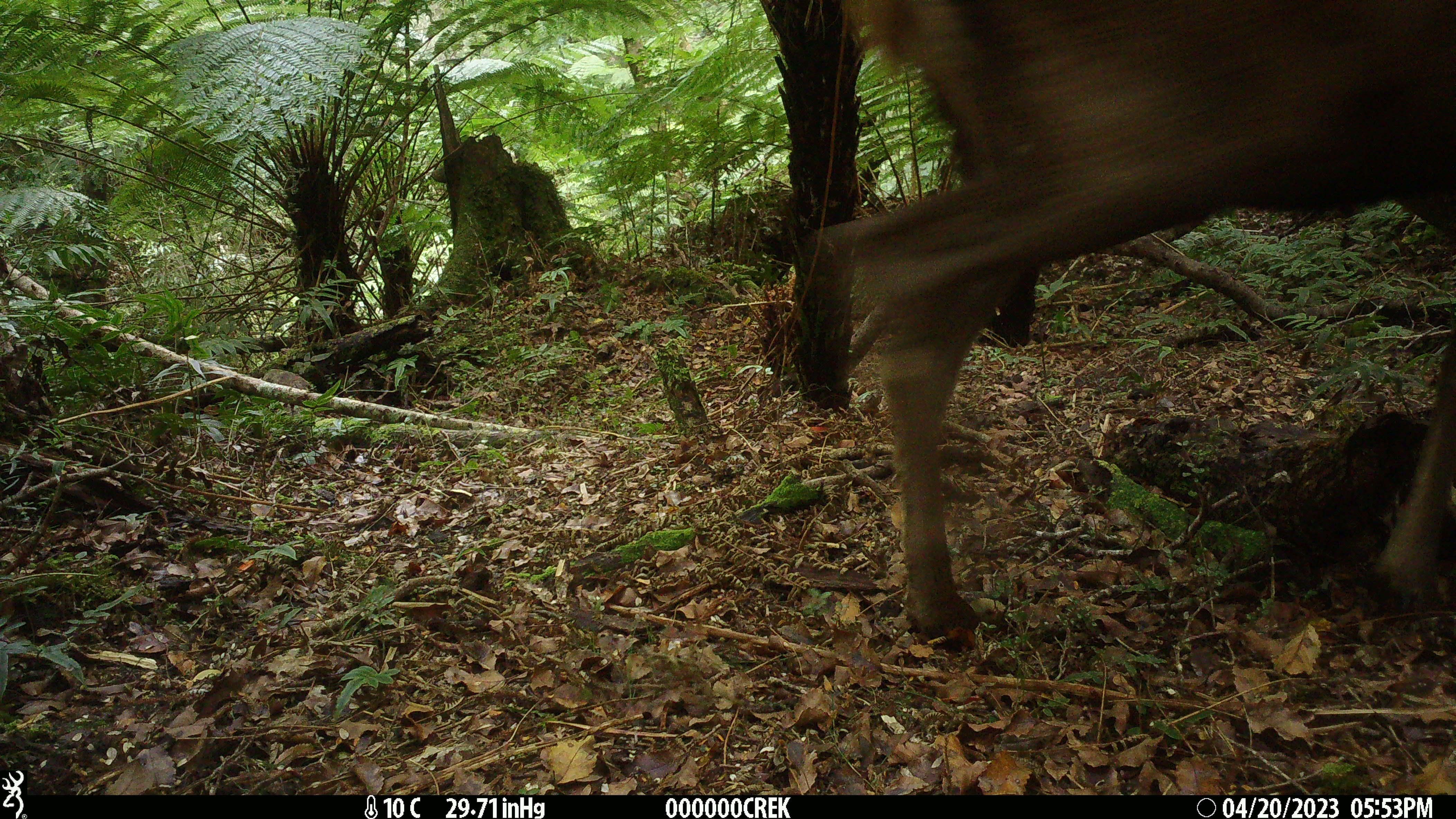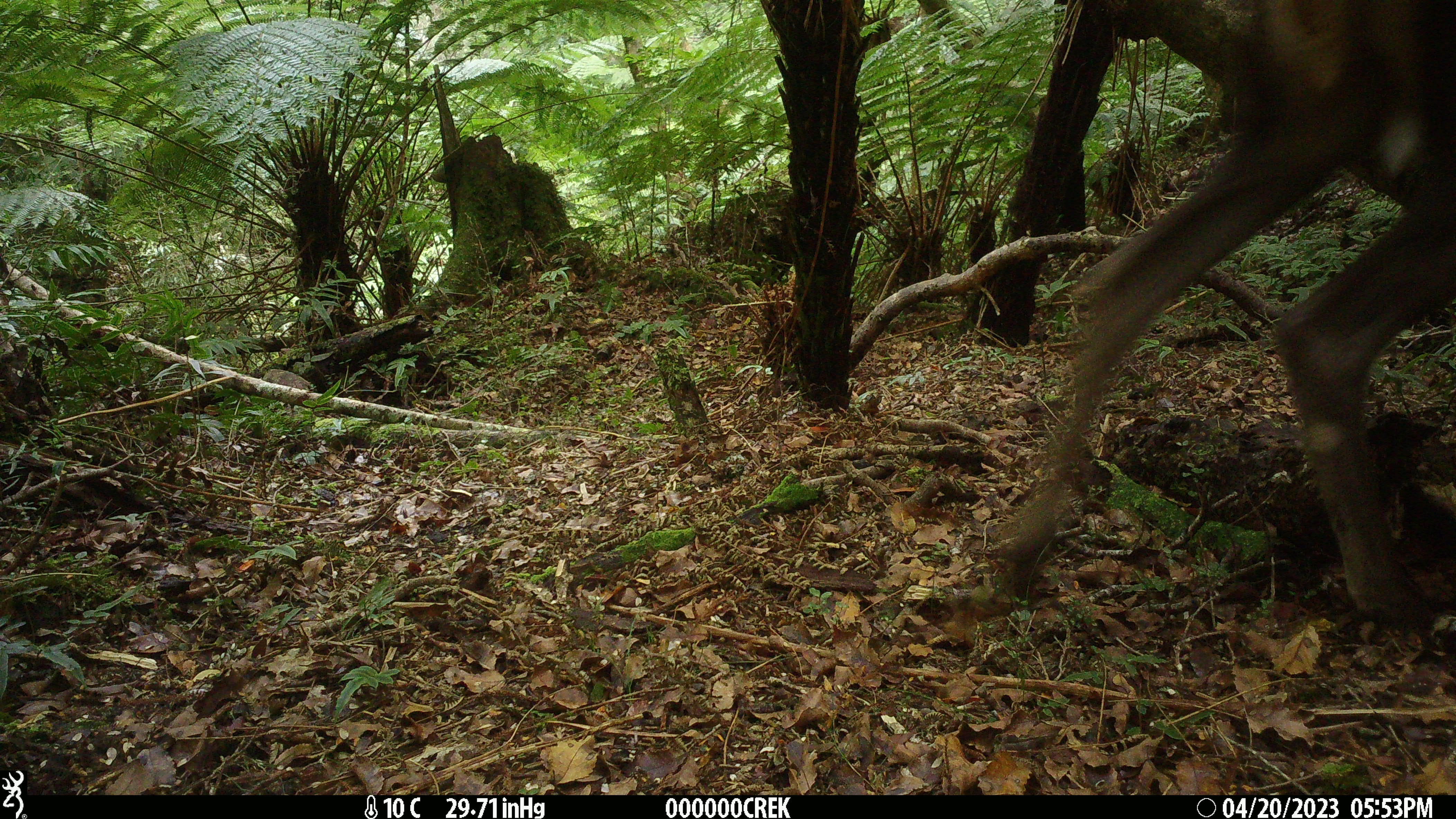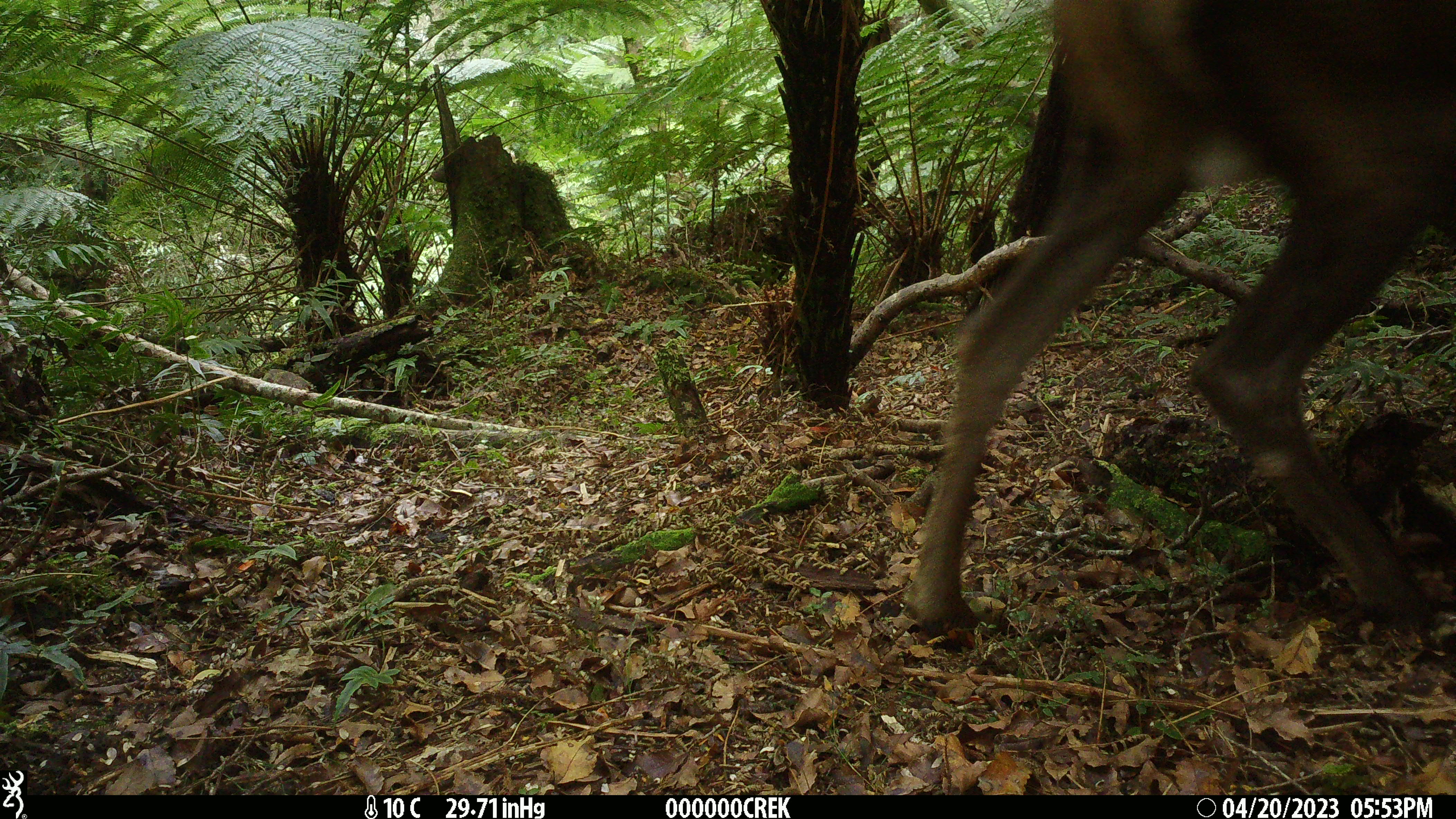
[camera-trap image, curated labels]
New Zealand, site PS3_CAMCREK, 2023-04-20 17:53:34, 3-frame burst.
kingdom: Animalia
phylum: Chordata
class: Mammalia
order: Artiodactyla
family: Cervidae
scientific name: Cervidae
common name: deer